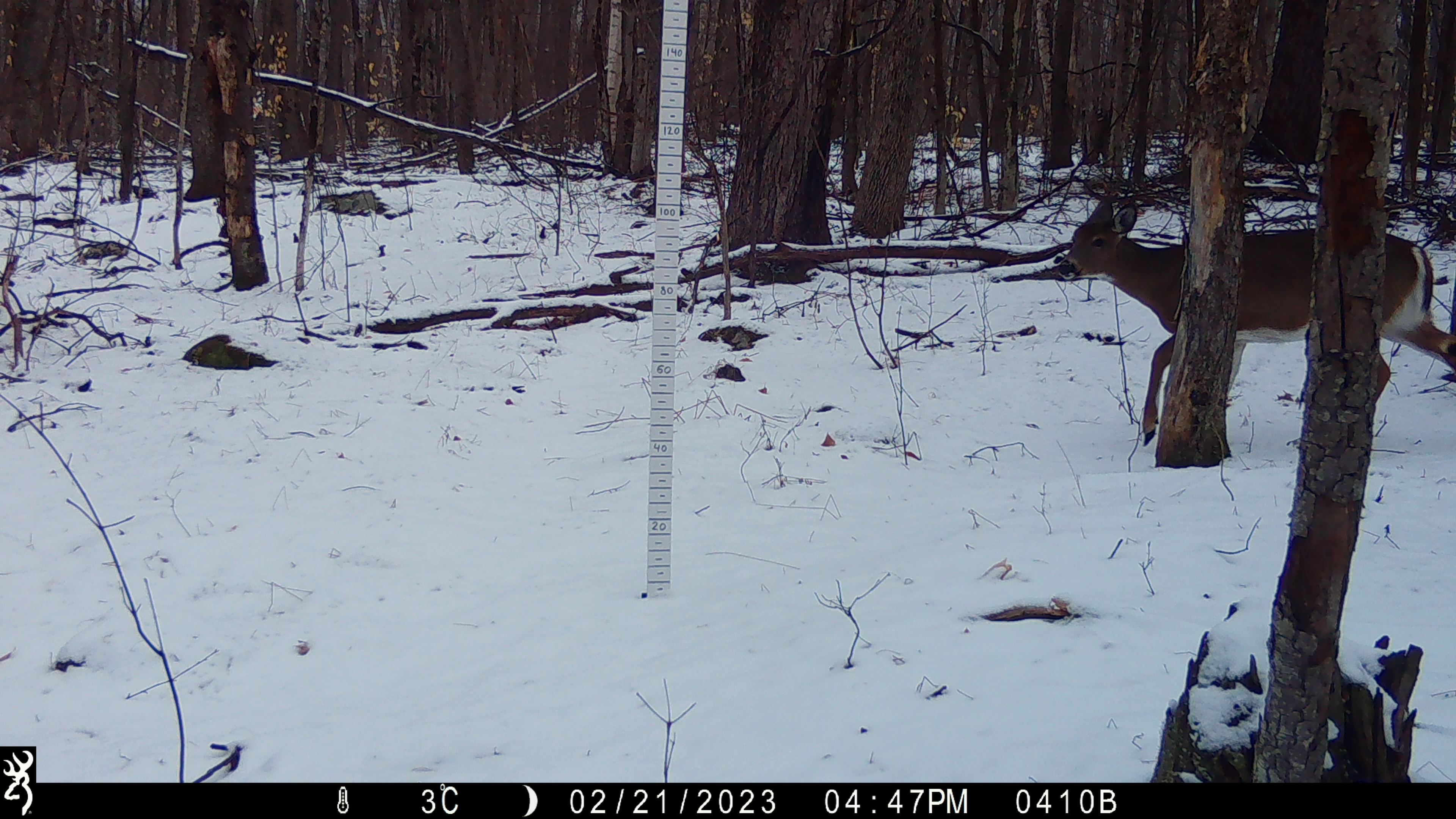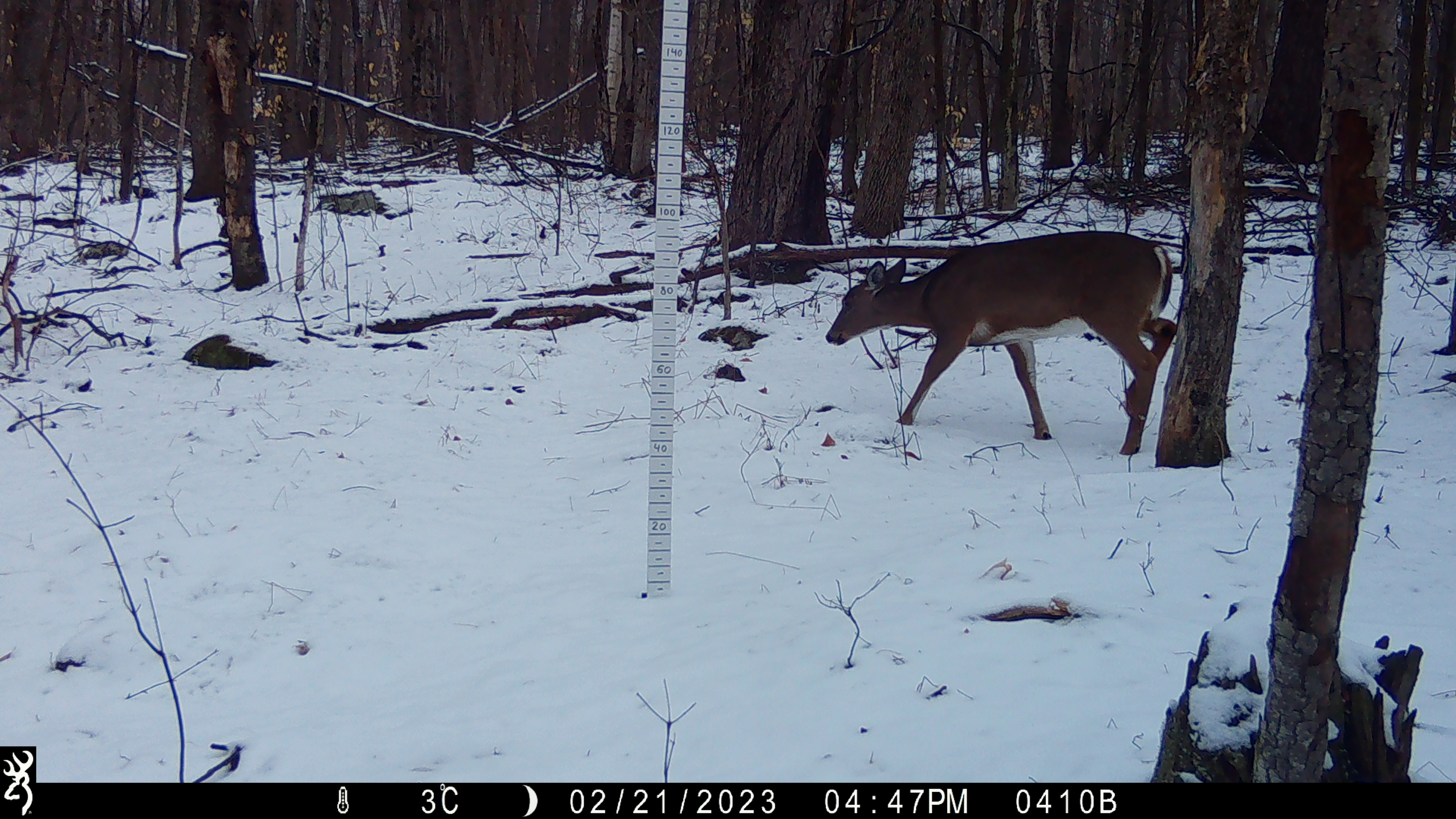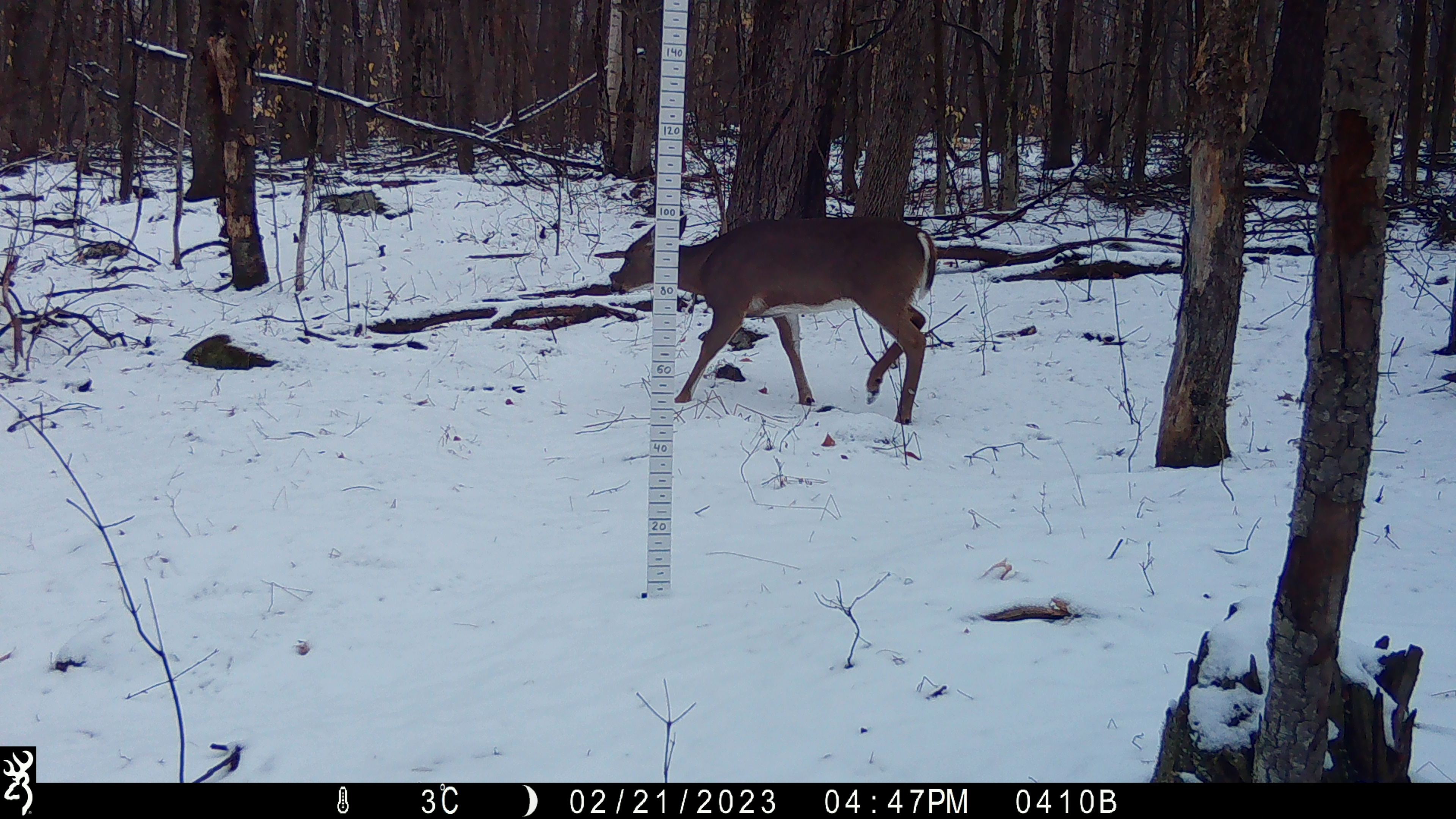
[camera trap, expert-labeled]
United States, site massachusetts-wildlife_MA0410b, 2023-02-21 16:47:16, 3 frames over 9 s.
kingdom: Animalia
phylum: Chordata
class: Mammalia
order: Artiodactyla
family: Cervidae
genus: Odocoileus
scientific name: Odocoileus virginianus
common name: white-tailed deer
White-tailed deer (Odocoileus virginianus).